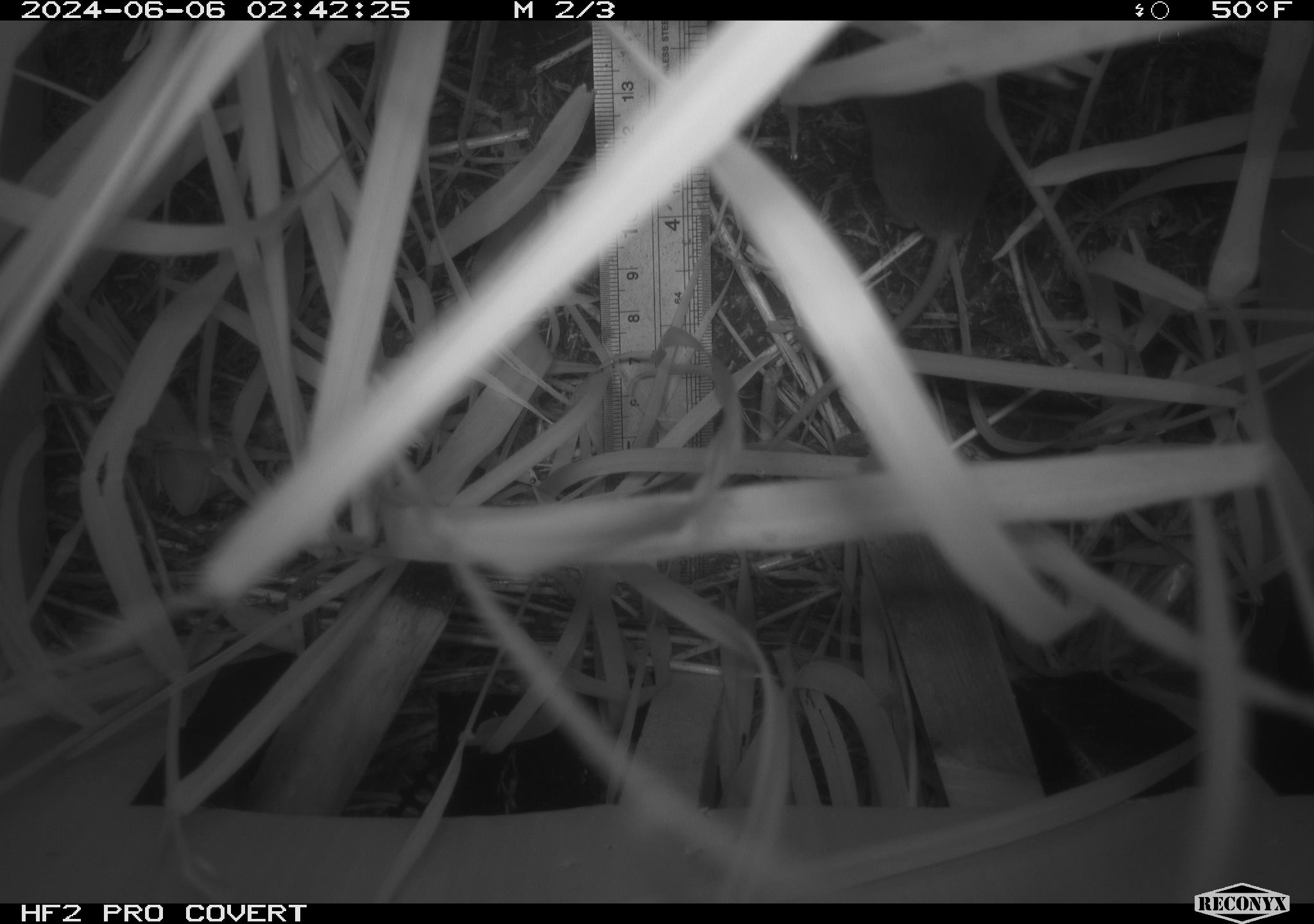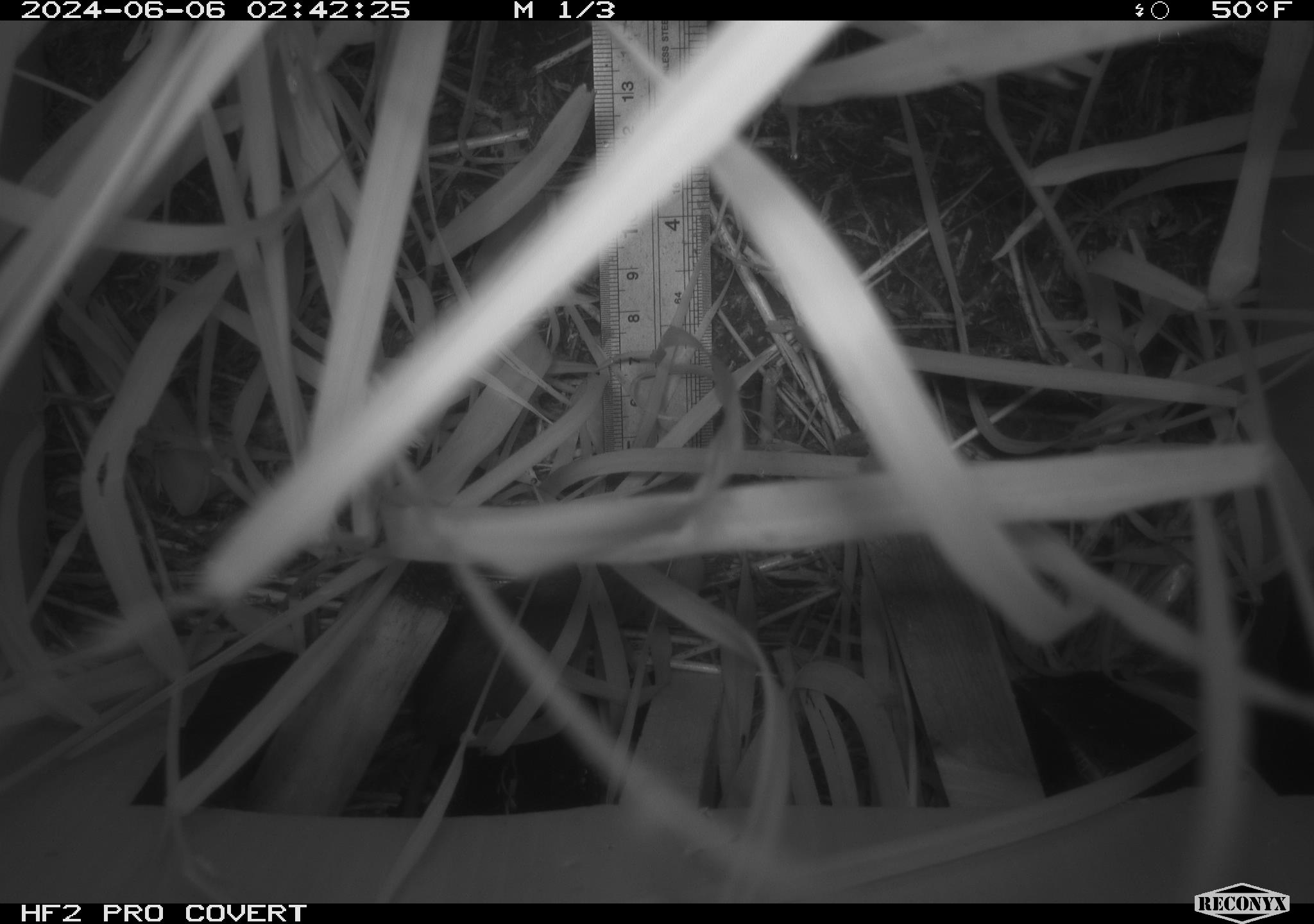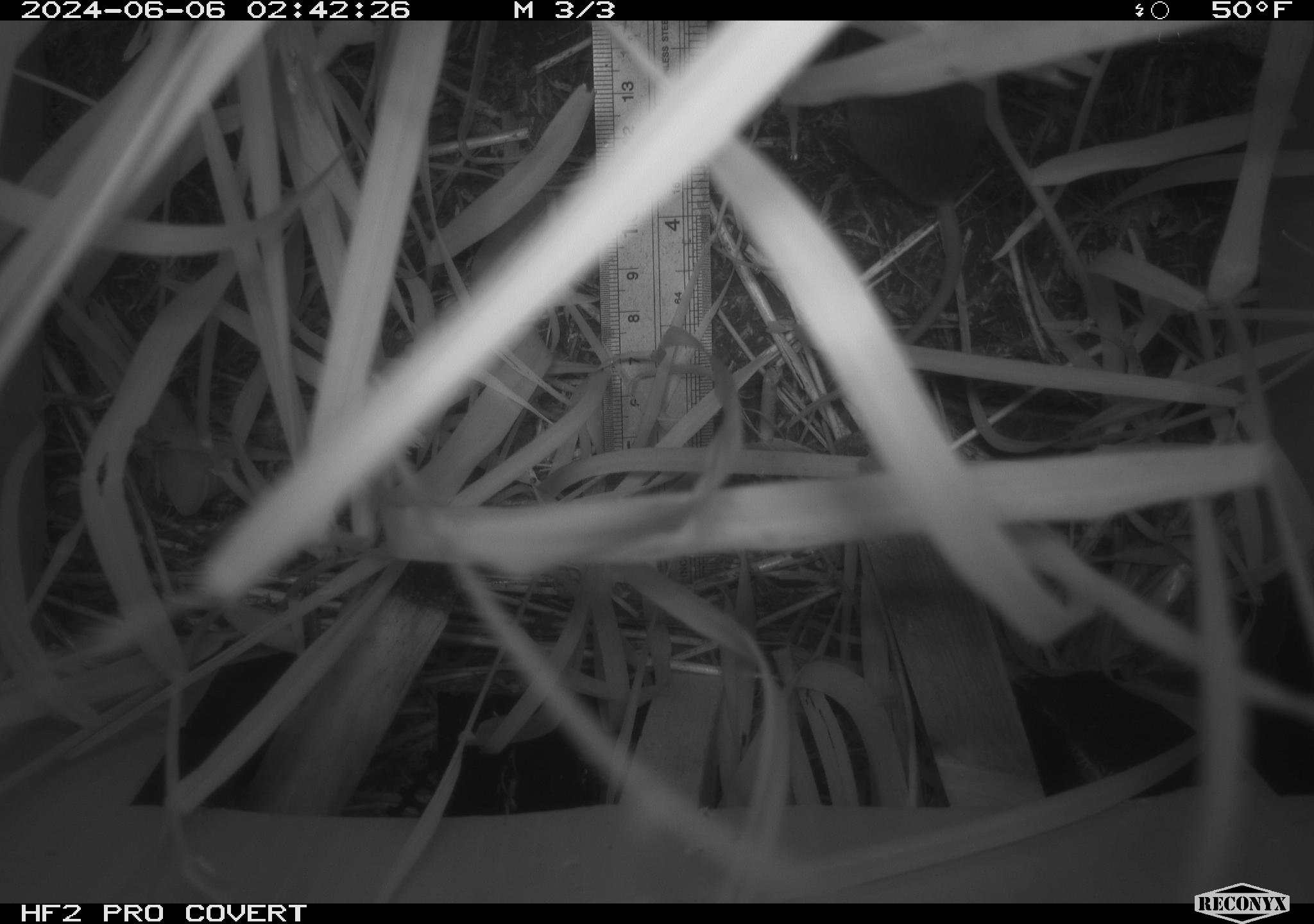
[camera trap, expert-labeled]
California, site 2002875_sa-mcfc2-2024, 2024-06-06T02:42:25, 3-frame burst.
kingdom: Animalia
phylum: Chordata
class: Mammalia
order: Rodentia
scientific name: Rodentia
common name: rodent